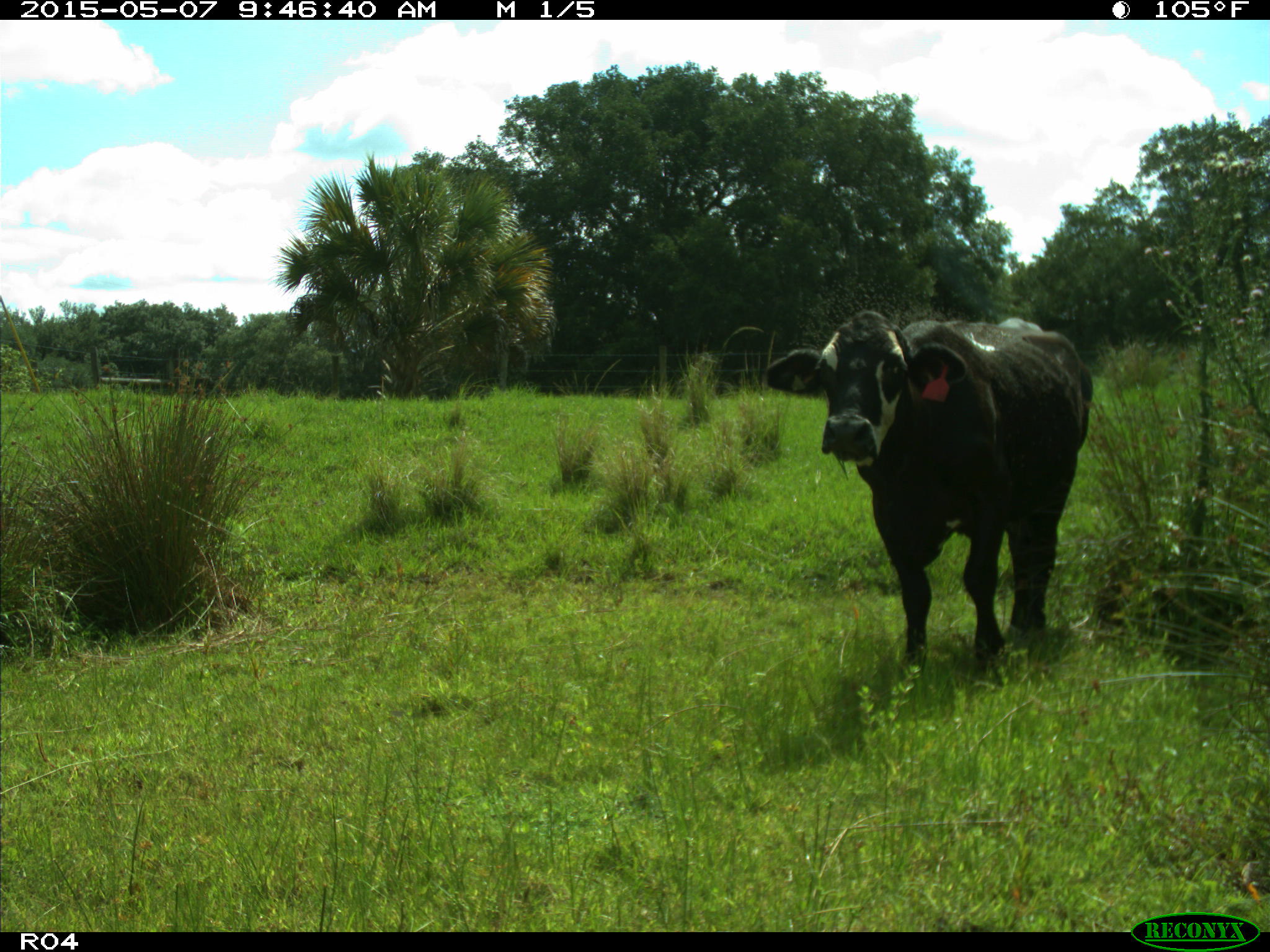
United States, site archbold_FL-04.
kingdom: Animalia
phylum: Chordata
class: Mammalia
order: Artiodactyla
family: Bovidae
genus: Bos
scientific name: Bos taurus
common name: domestic cow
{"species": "Bos taurus (domestic cow)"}